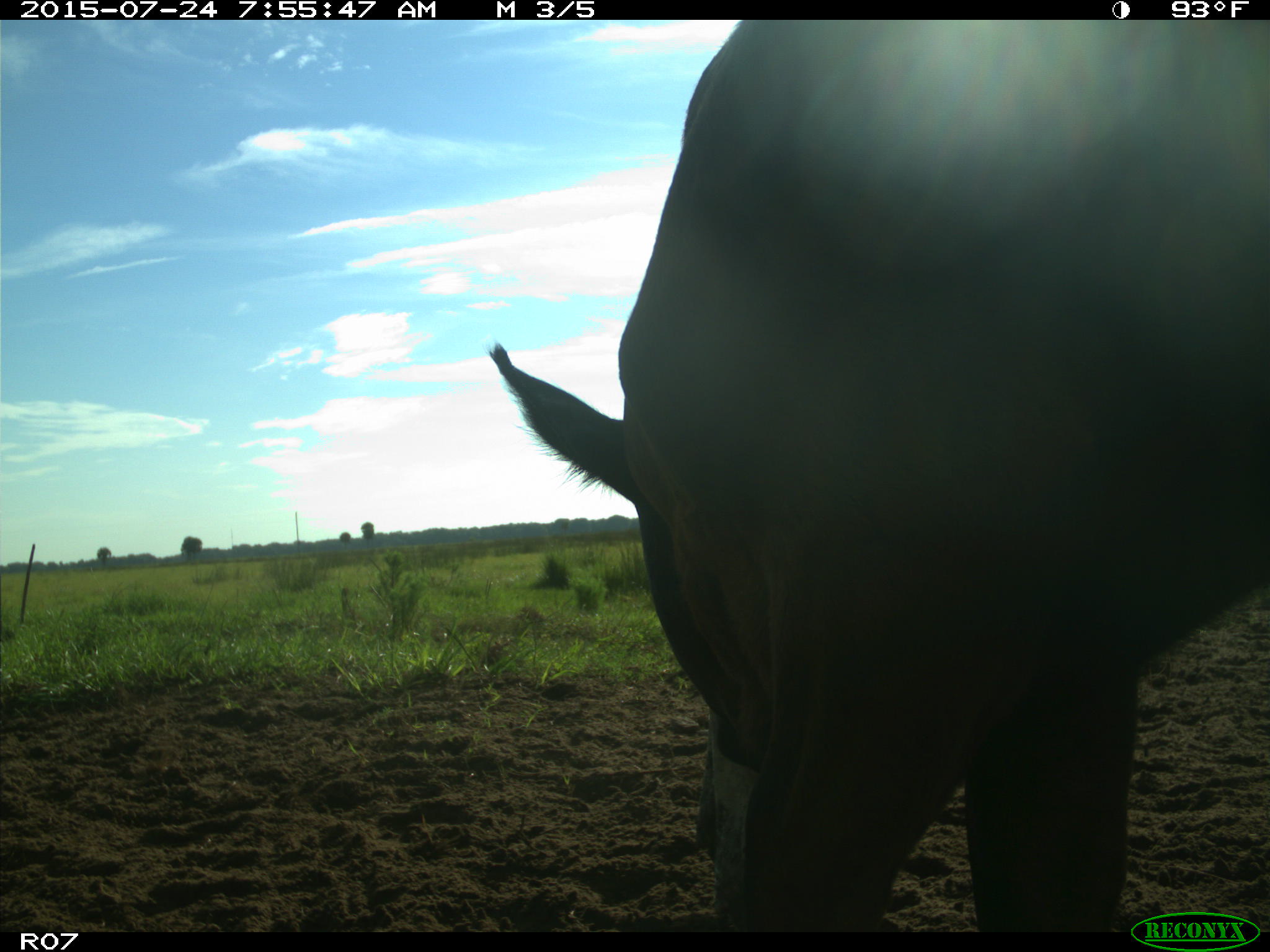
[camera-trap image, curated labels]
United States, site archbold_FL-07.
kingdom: Animalia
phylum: Chordata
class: Mammalia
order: Artiodactyla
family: Bovidae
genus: Bos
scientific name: Bos taurus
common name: domestic cow